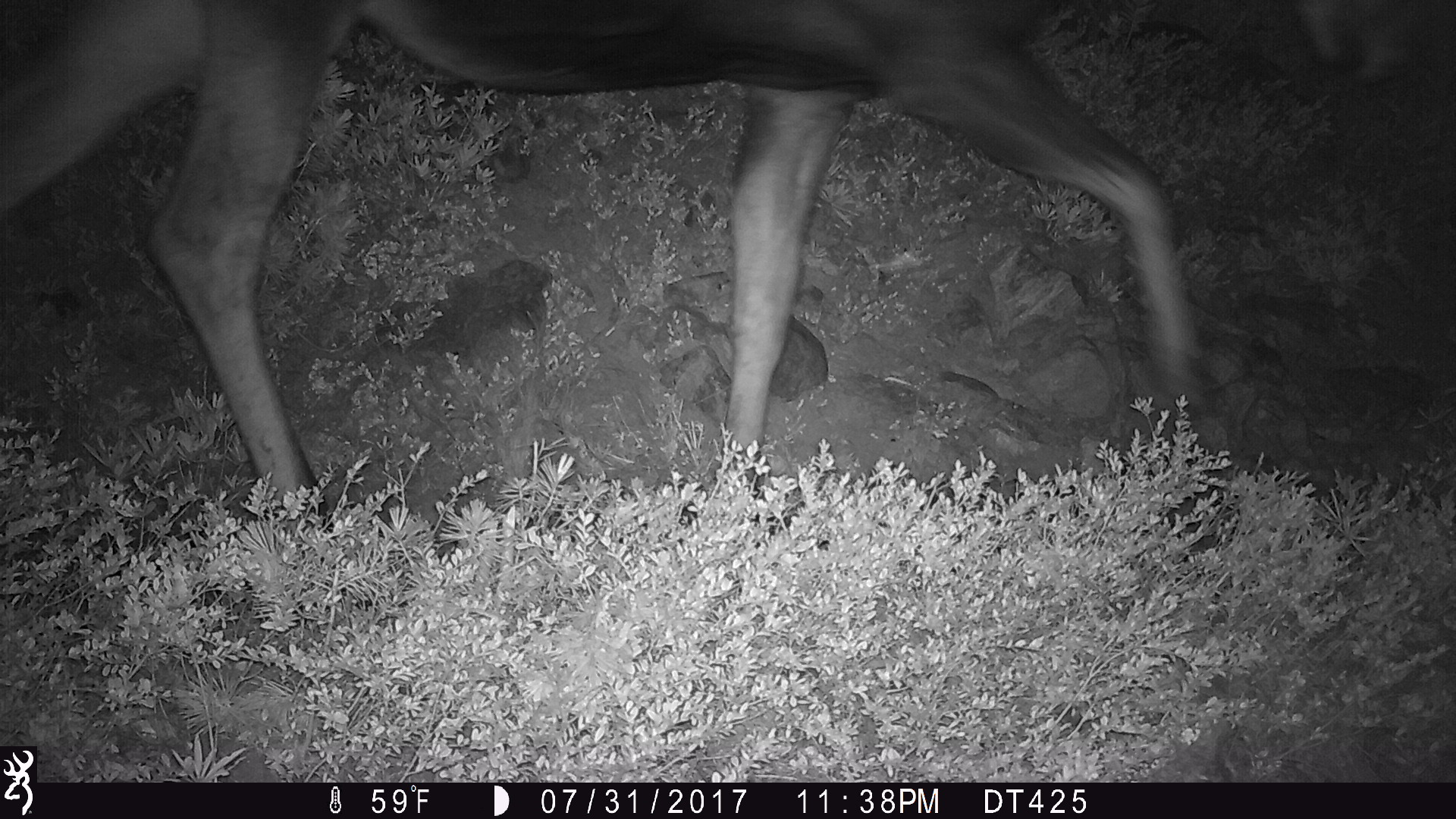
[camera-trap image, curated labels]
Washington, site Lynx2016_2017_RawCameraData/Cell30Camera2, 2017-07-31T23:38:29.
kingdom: Animalia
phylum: Chordata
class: Mammalia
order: Artiodactyla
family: Cervidae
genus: Alces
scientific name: Alces alces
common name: moose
Alces alces (moose). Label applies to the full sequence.